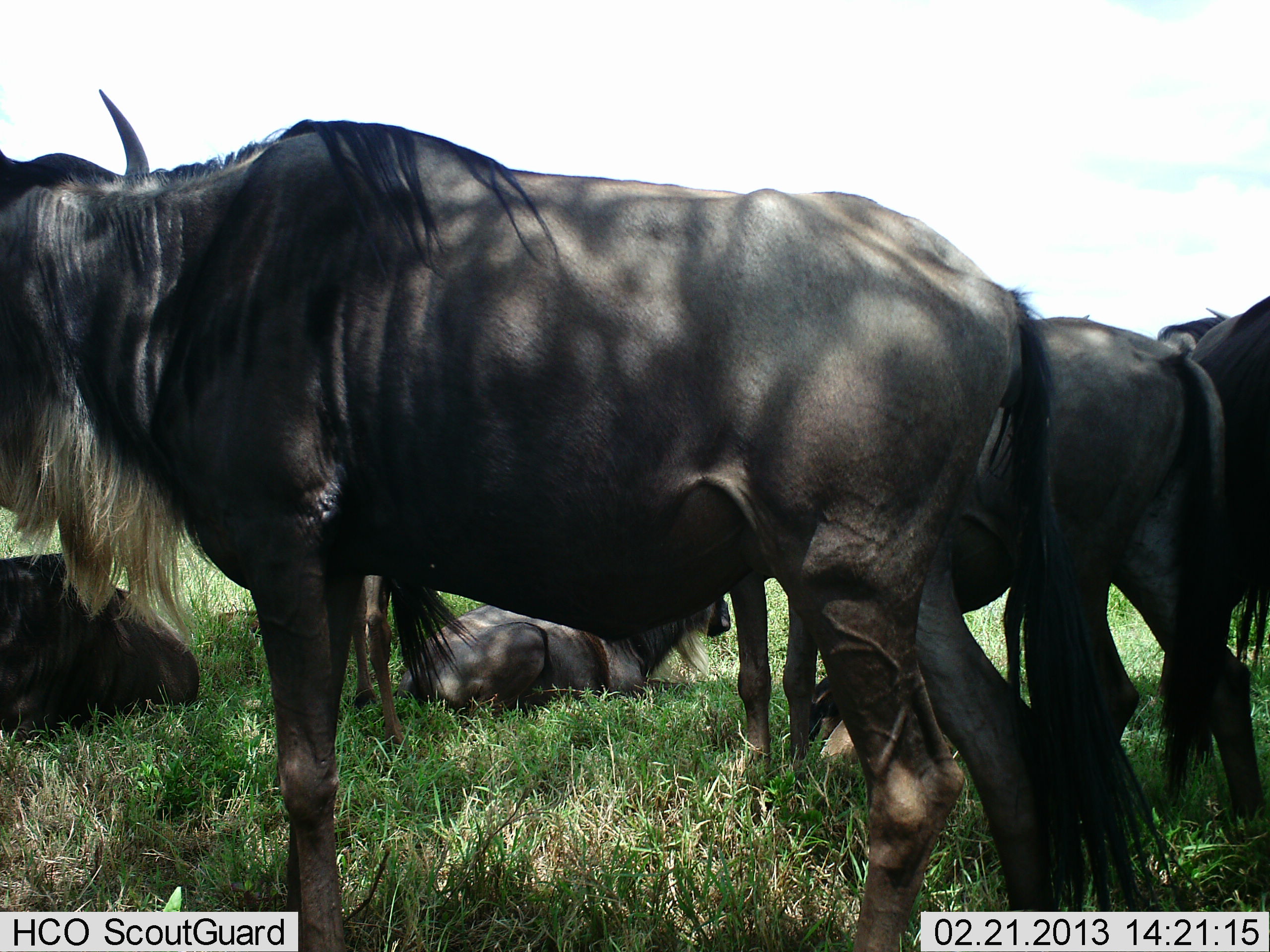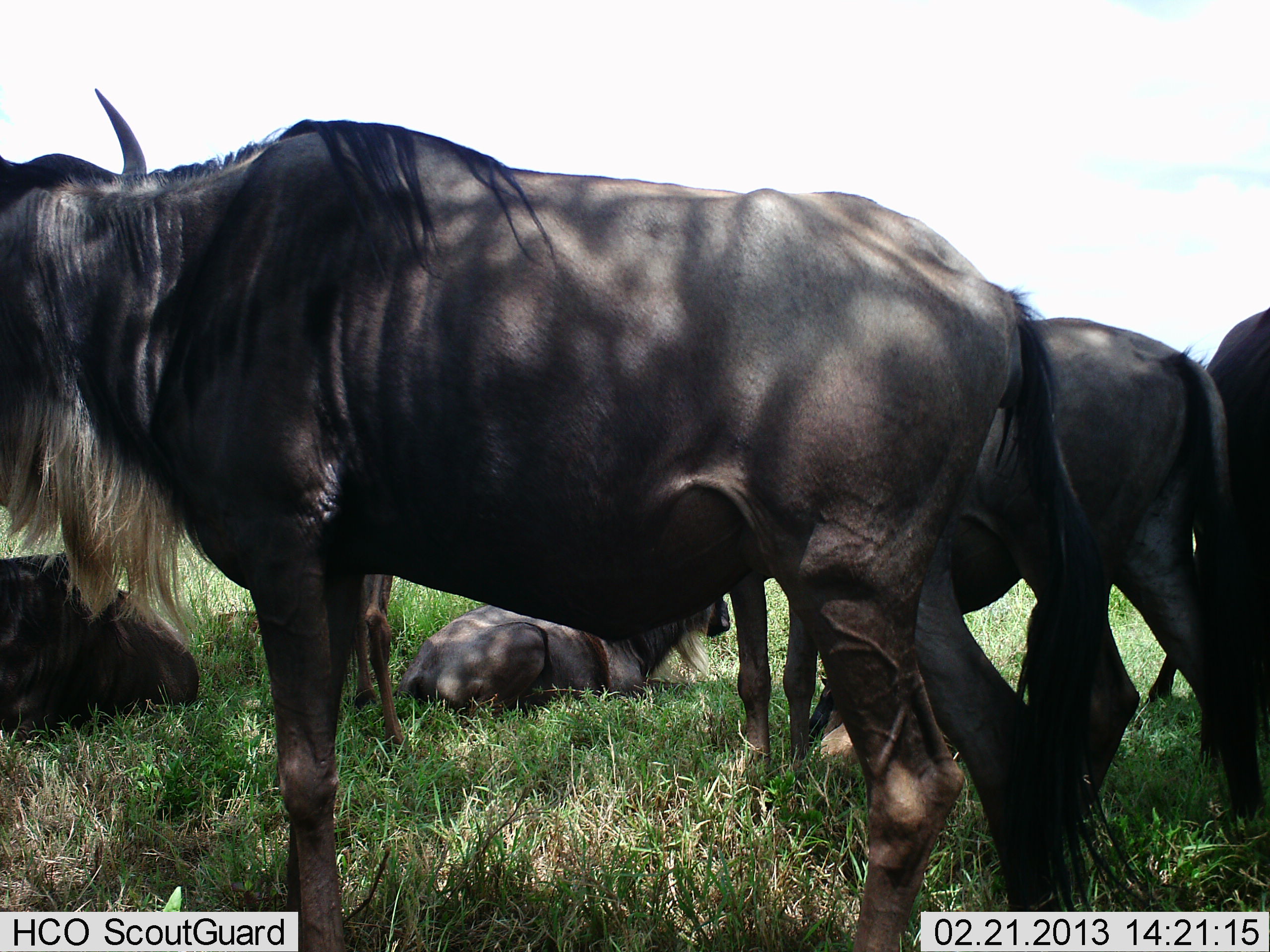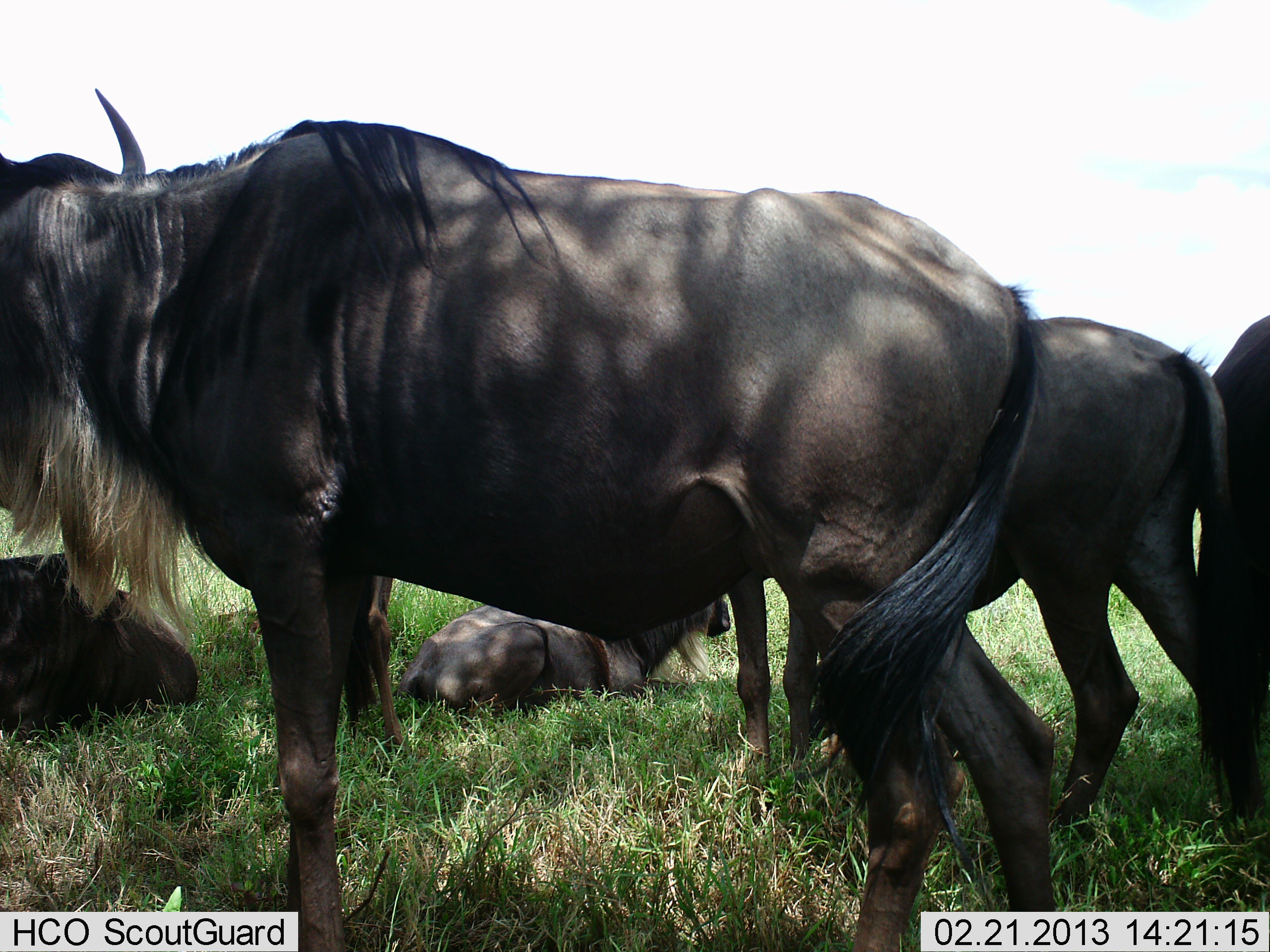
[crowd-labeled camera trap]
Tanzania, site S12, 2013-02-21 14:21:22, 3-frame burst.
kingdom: Animalia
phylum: Chordata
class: Mammalia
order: Artiodactyla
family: Bovidae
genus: Connochaetes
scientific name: Connochaetes taurinus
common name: blue wildebeest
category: wildebeest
Wildebeest (blue wildebeest) (Connochaetes taurinus), count 5. Behavior (volunteer vote fractions): standing 79%, resting 95%, moving 10%, interacting 7%. Young present (vote fraction): 5%. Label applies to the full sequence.